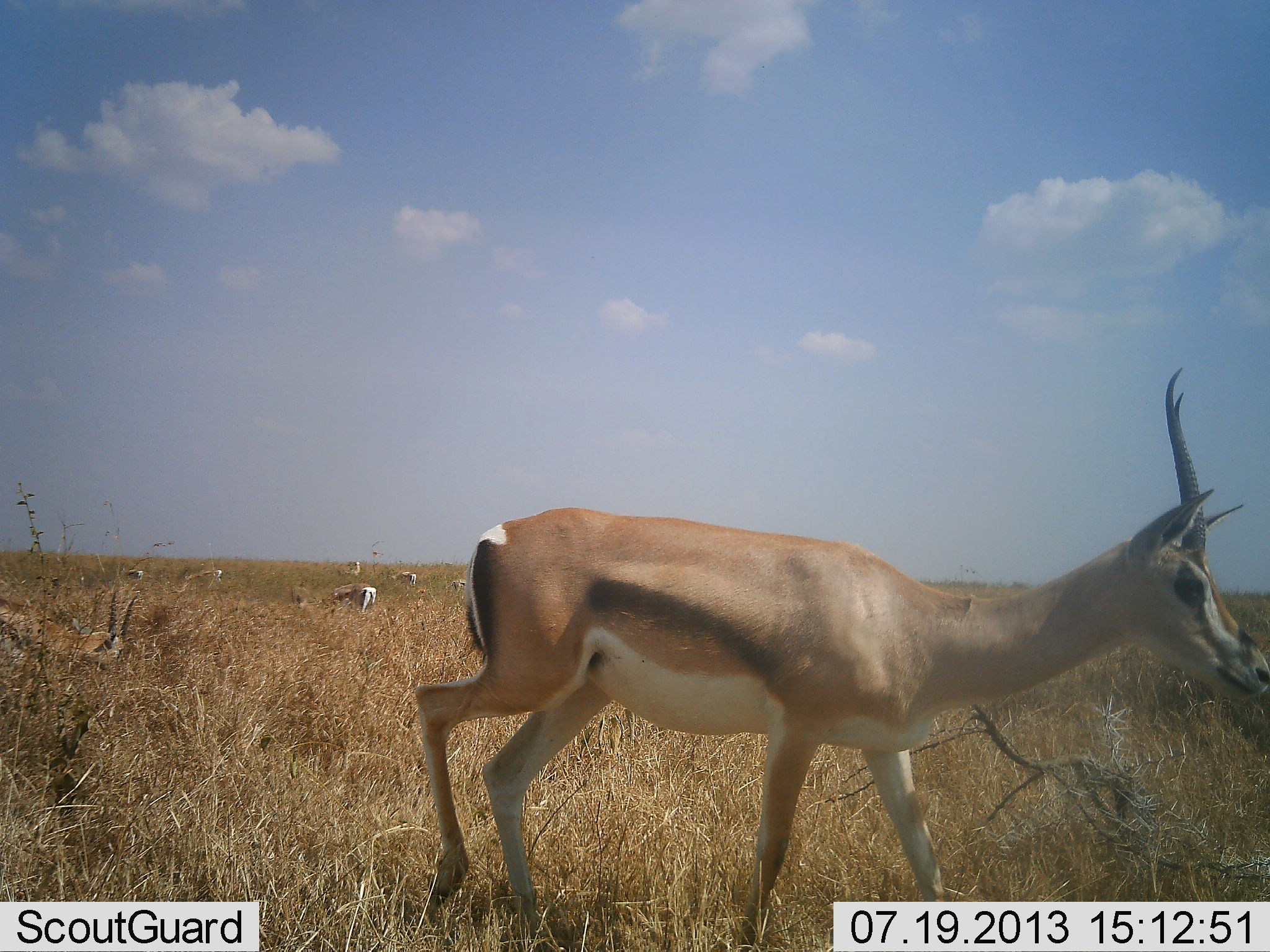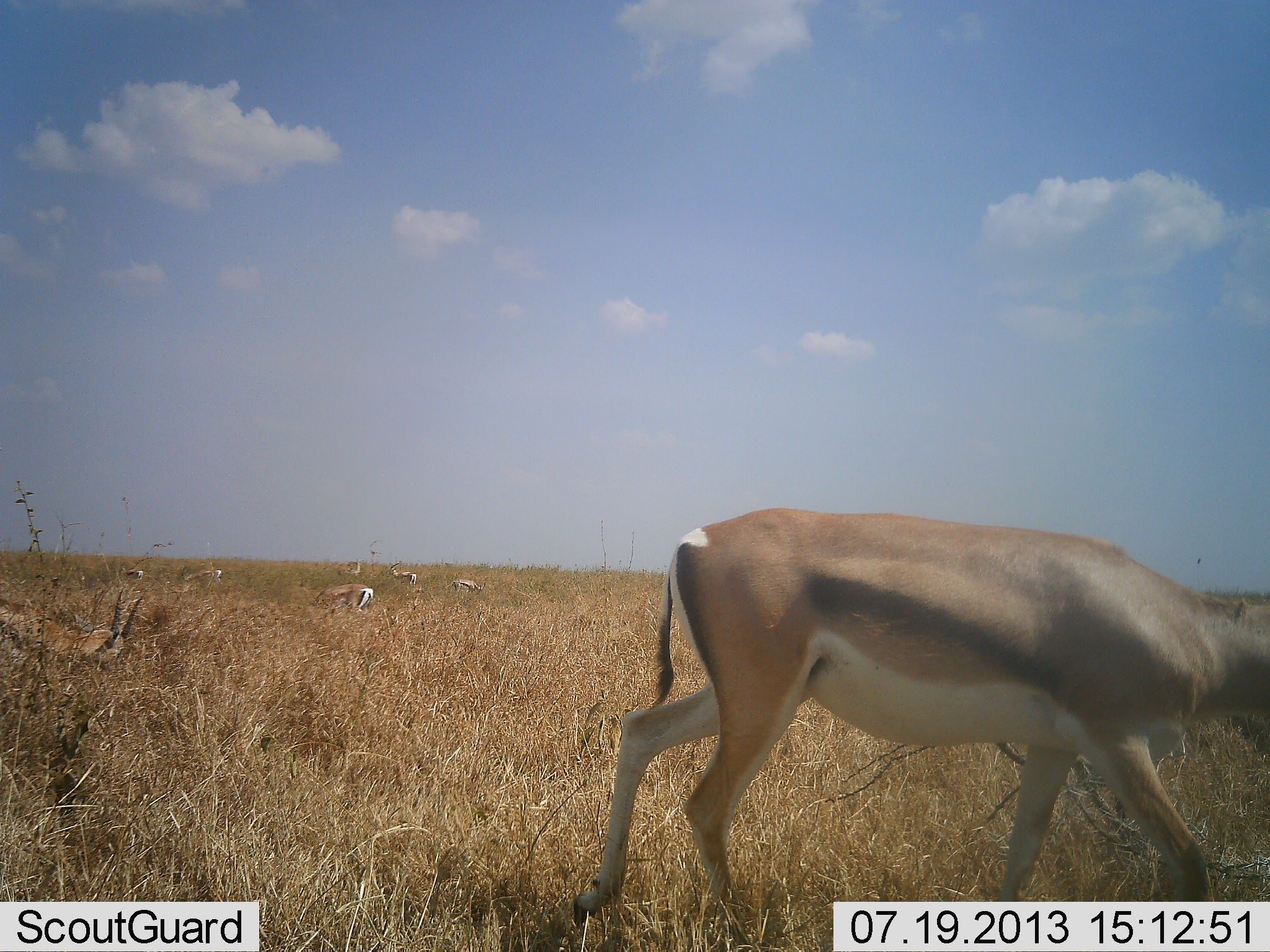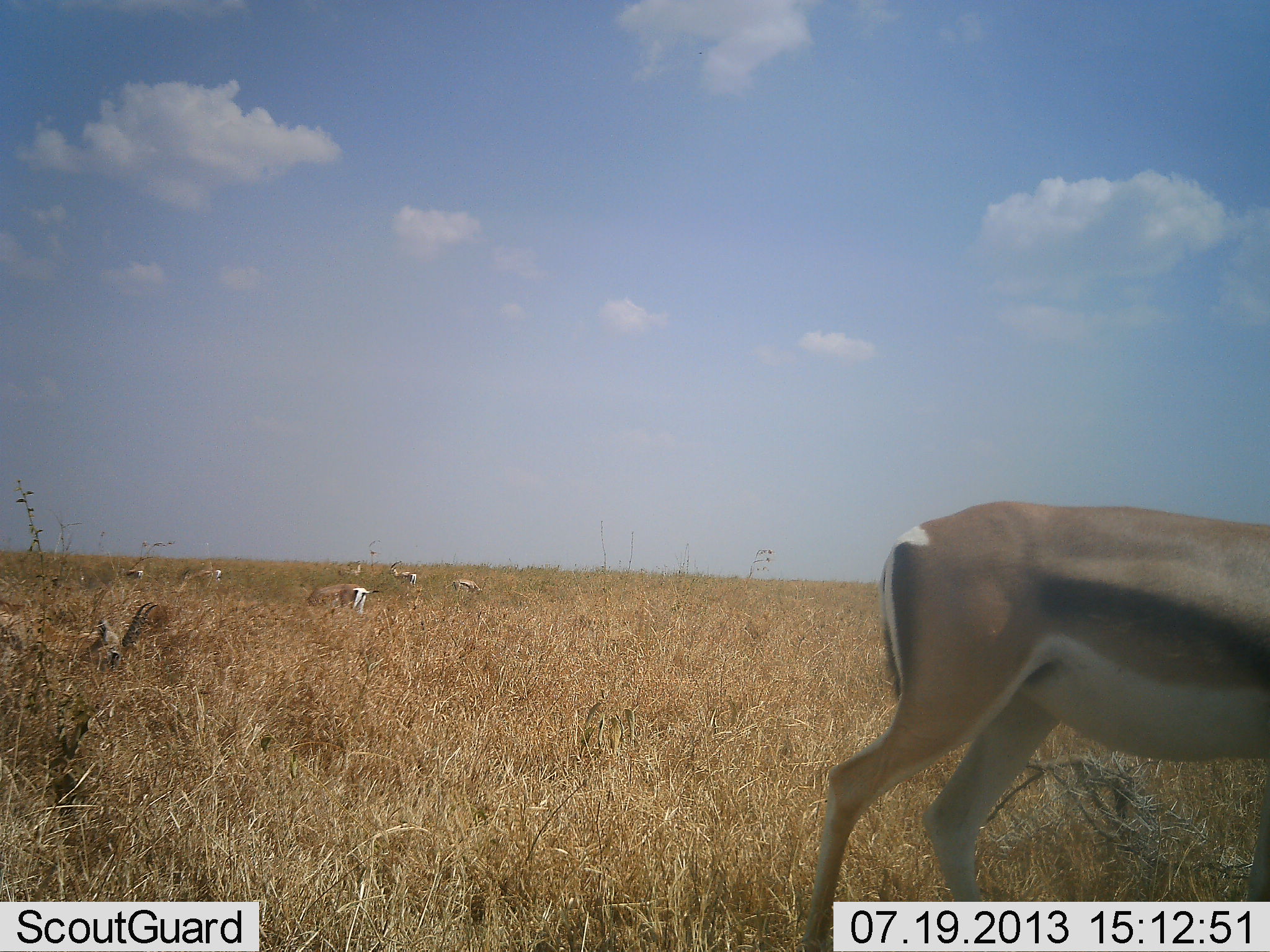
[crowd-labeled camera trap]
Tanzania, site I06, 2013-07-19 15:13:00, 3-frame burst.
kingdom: Animalia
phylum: Chordata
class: Mammalia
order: Artiodactyla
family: Bovidae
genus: Nanger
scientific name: Nanger granti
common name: grant's gazelle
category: gazellegrants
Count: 8.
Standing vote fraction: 0%.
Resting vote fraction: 20%.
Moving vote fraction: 70%.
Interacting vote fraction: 0%.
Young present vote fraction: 0%.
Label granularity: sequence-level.